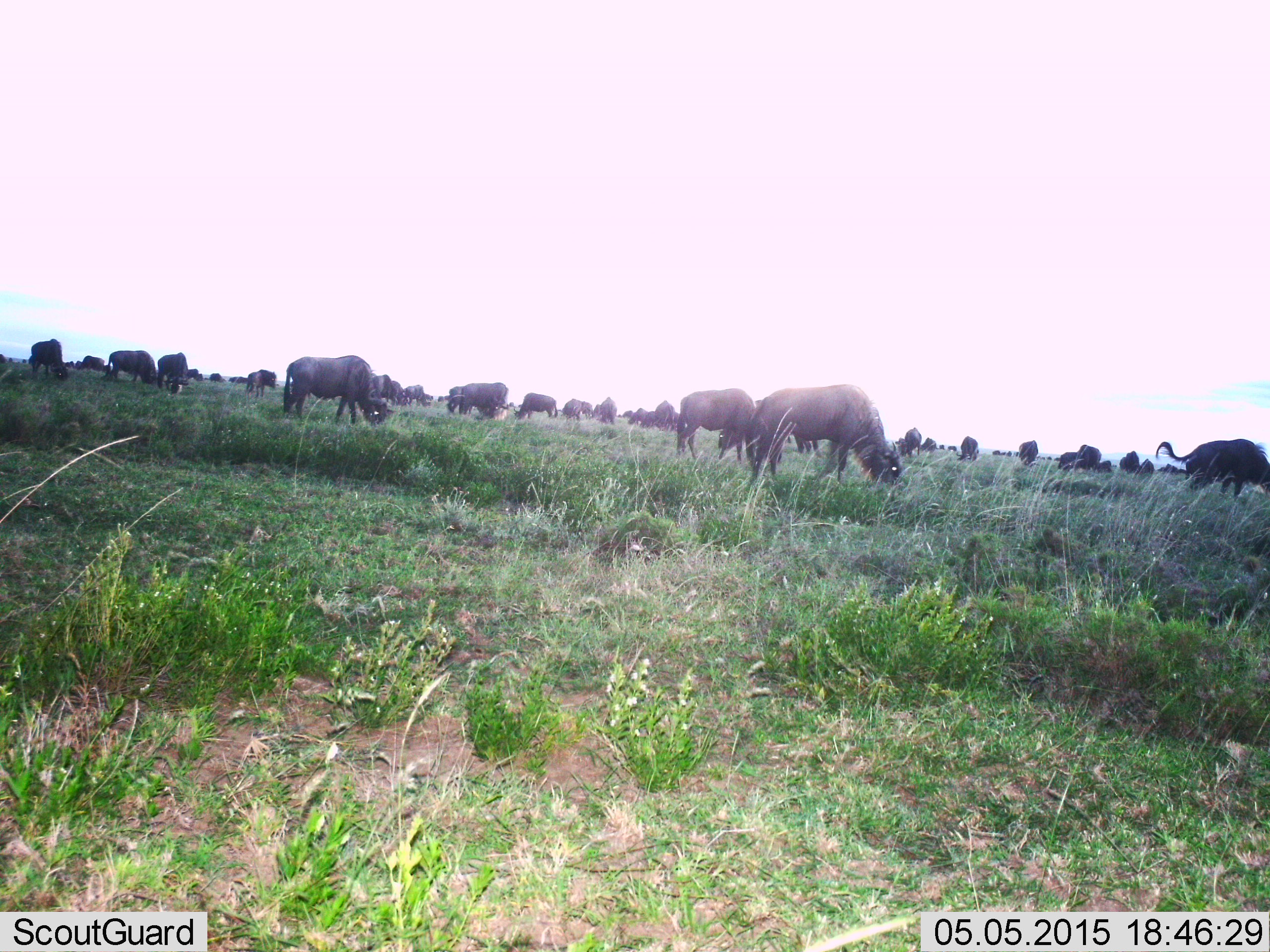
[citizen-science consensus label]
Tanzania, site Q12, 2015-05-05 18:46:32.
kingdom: Animalia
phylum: Chordata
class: Mammalia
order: Artiodactyla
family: Bovidae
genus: Connochaetes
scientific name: Connochaetes taurinus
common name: blue wildebeest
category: wildebeest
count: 11-50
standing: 30%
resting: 0%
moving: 10%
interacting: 0%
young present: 0%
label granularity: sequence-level